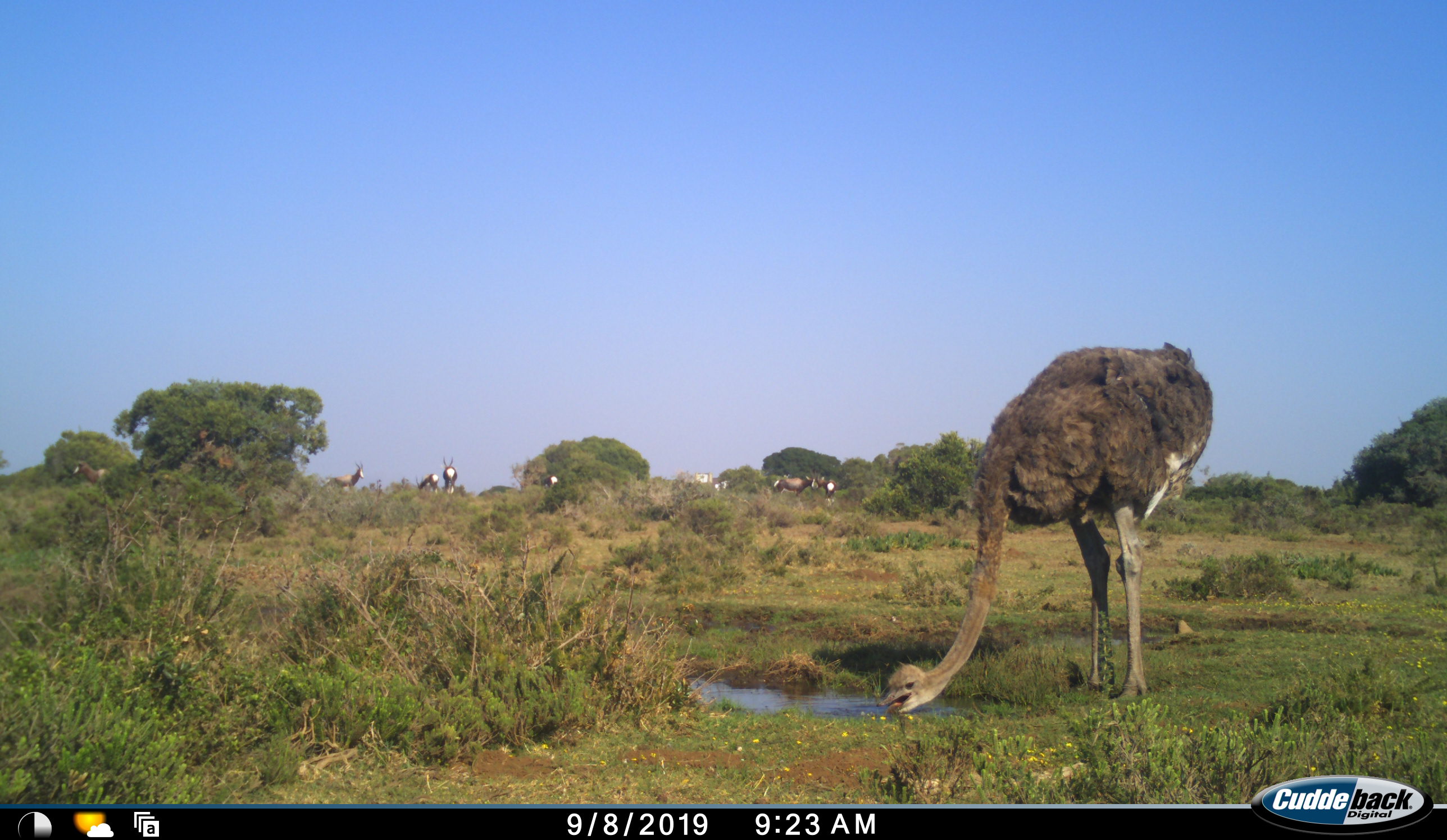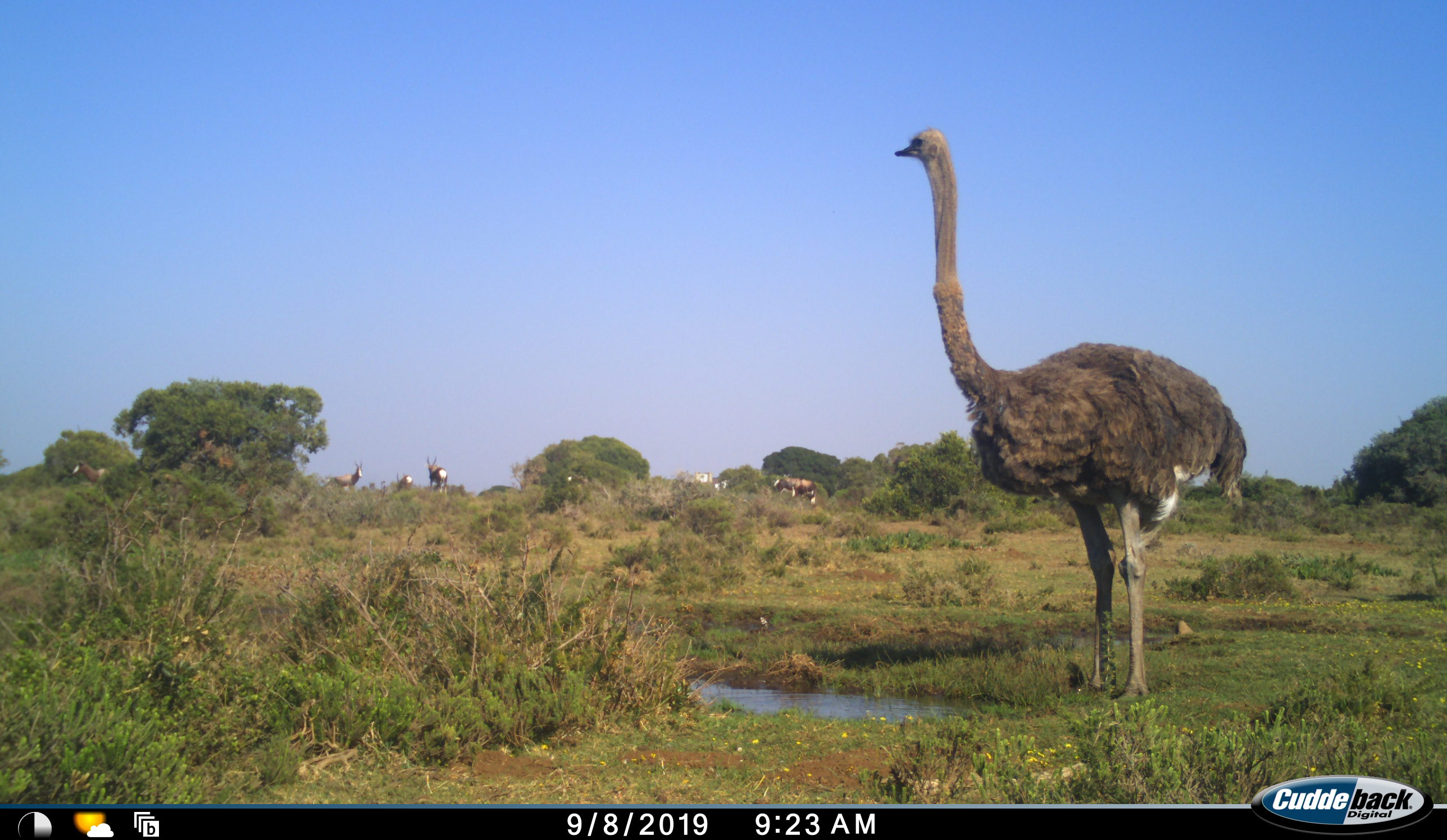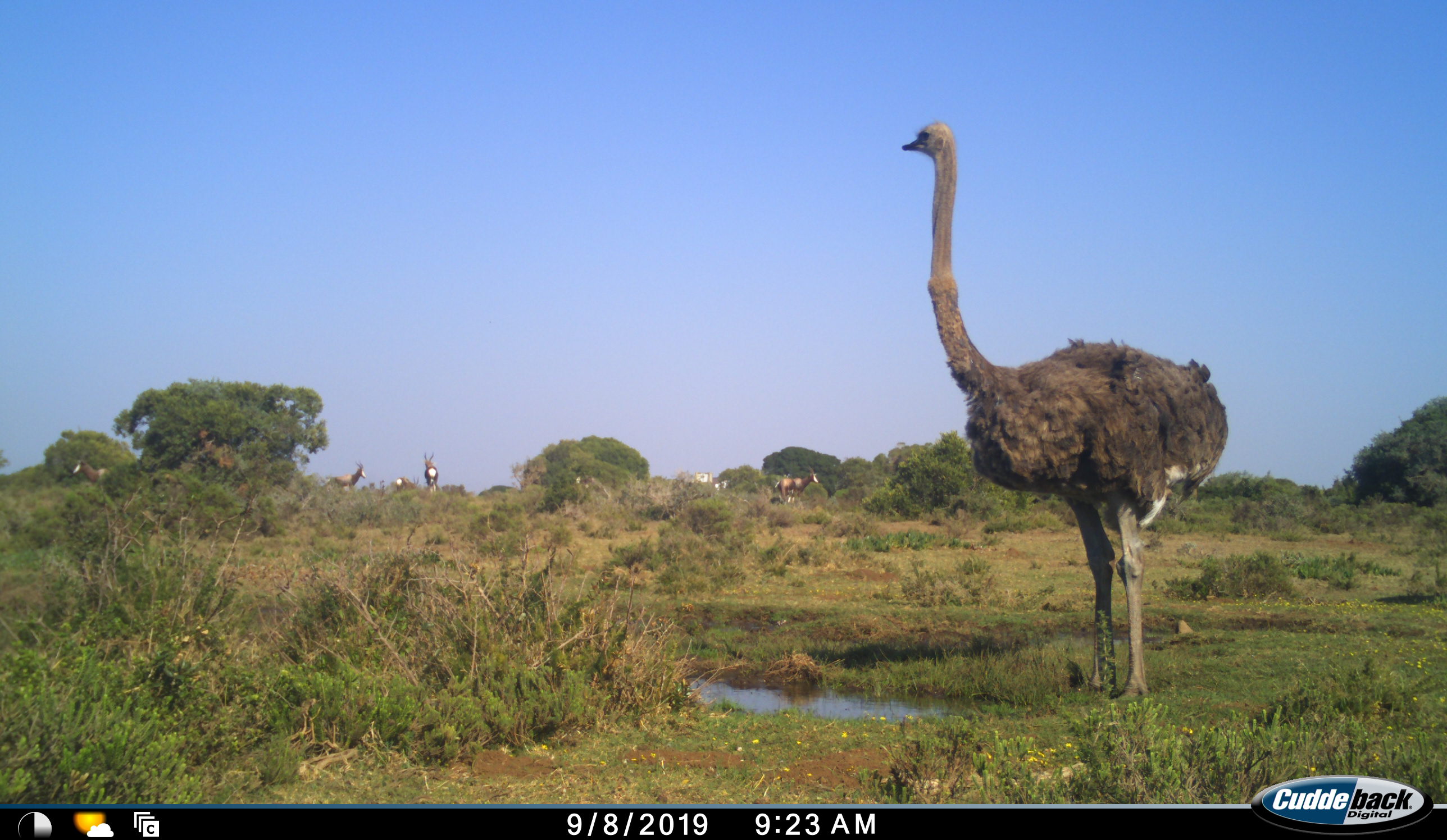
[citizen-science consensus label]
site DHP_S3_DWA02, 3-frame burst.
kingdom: Animalia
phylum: Chordata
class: Mammalia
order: Artiodactyla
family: Bovidae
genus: Damaliscus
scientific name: Damaliscus pygargus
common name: bontebok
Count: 8.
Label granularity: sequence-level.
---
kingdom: Animalia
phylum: Chordata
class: Aves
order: Struthioniformes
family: Struthionidae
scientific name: Struthionidae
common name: ostrich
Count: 1.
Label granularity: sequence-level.